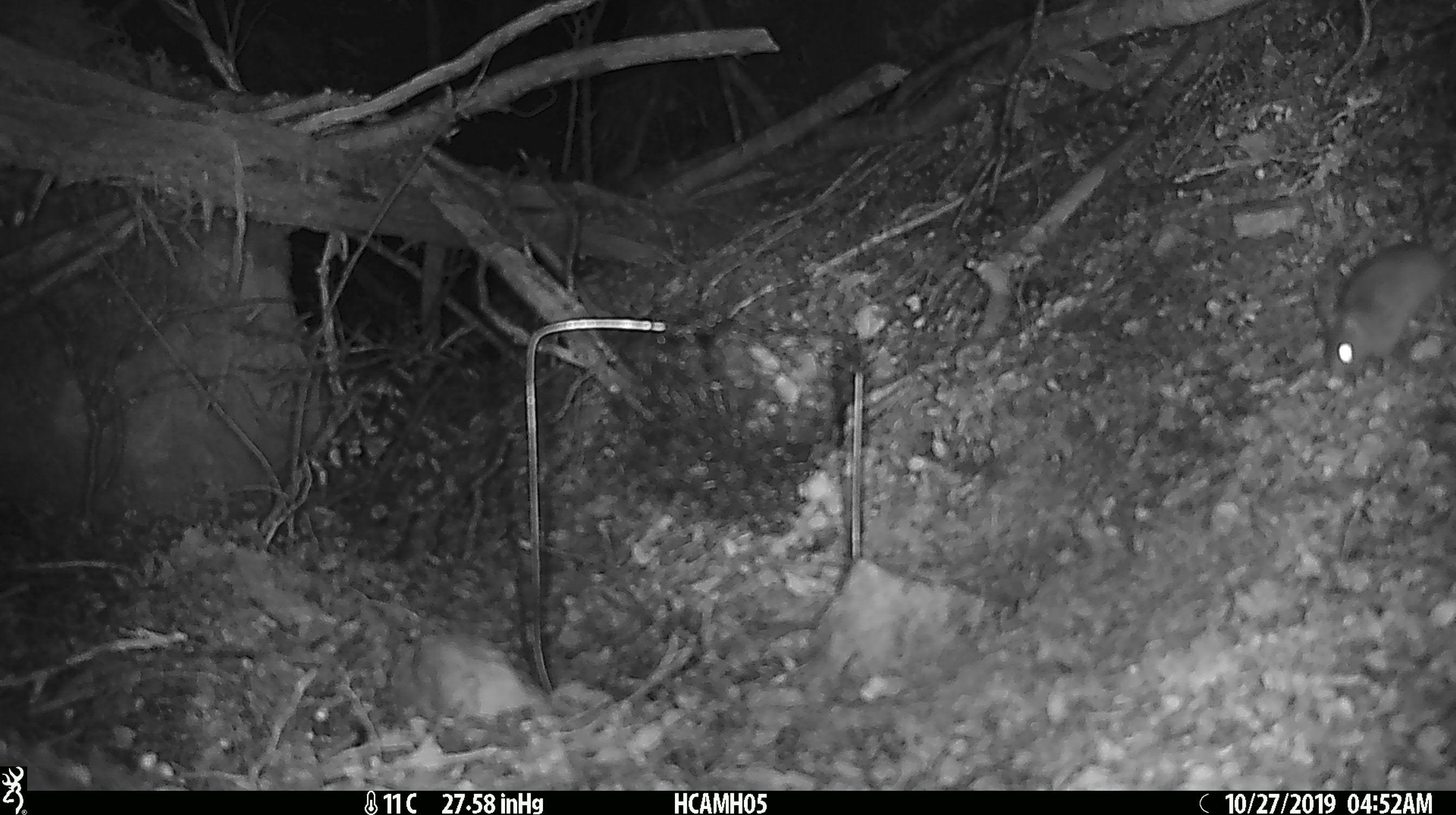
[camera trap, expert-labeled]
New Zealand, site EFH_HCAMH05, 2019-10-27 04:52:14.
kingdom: Animalia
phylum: Chordata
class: Mammalia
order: Rodentia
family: Muridae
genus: Mus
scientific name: Mus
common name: mouse